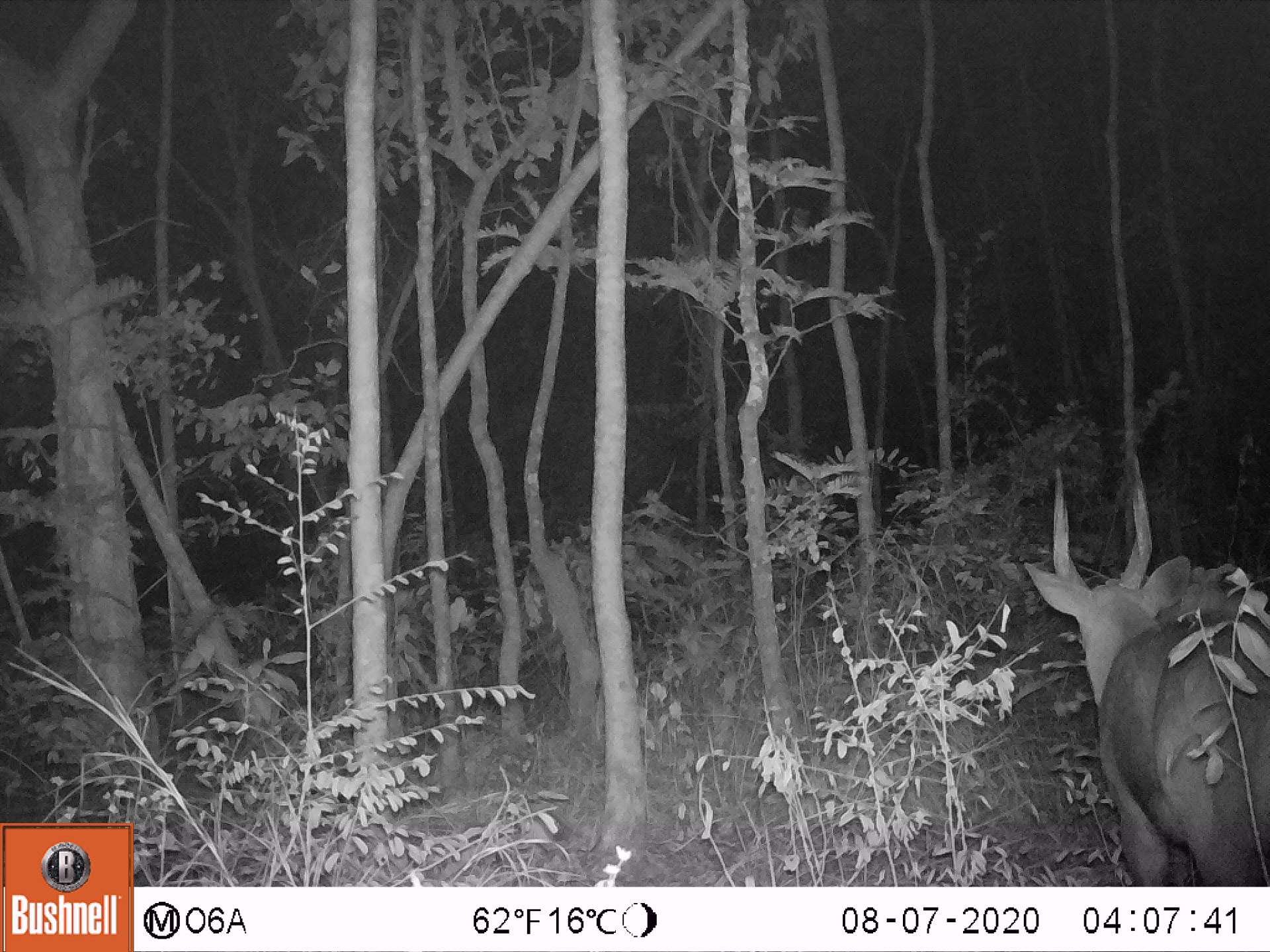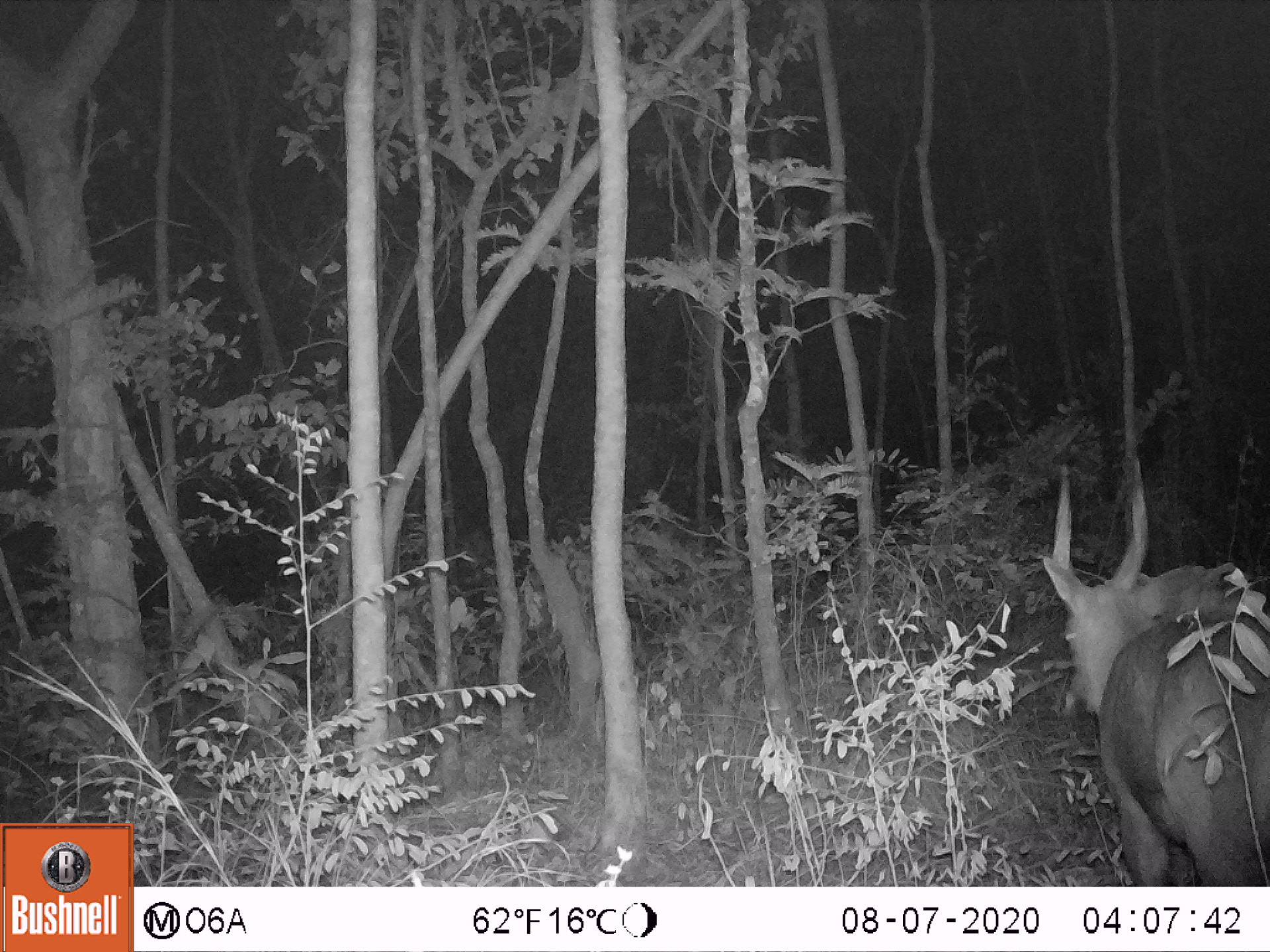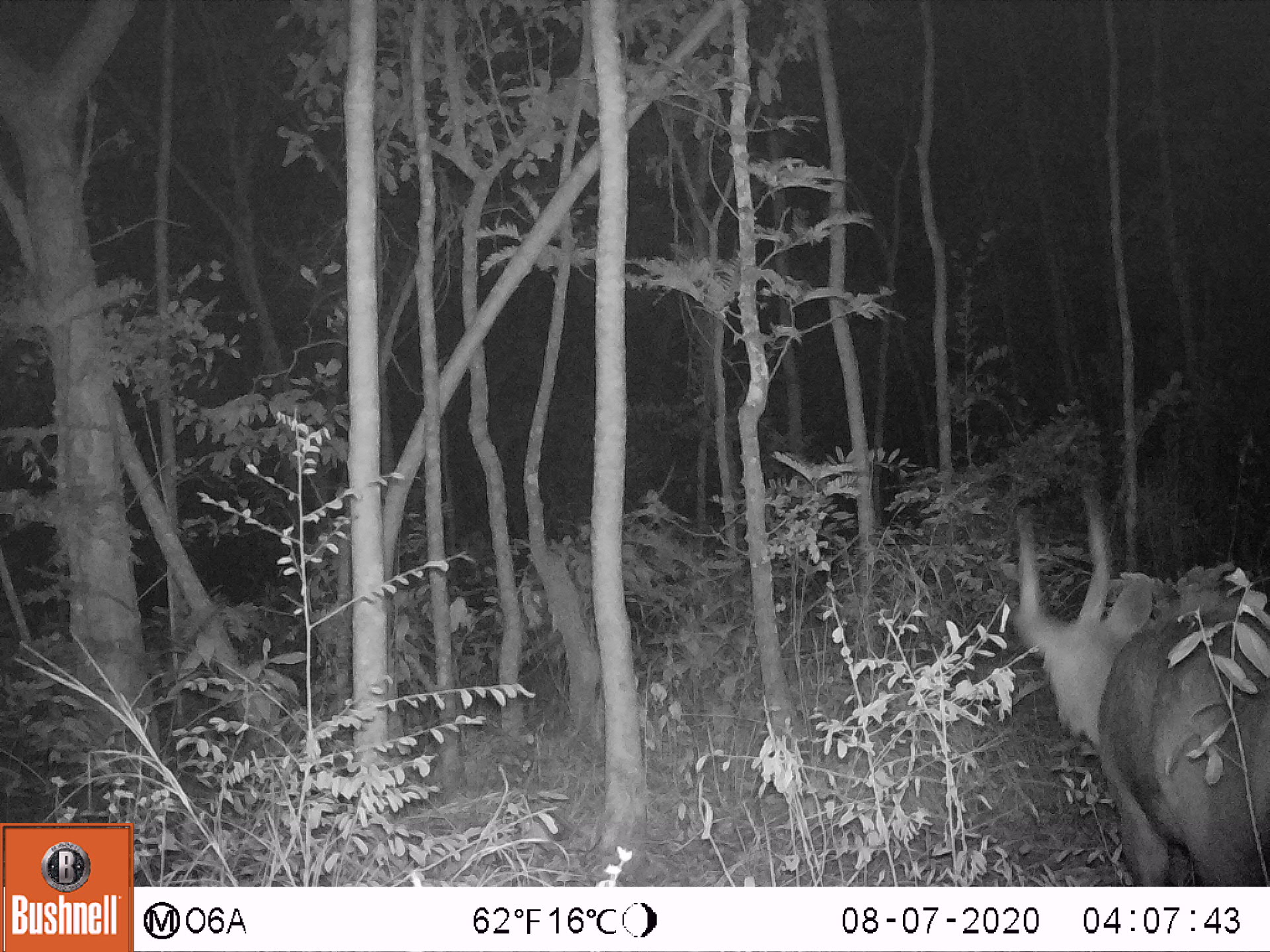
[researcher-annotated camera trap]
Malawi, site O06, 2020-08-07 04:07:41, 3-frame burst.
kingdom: Animalia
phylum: Chordata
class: Mammalia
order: Artiodactyla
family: Bovidae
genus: Tragelaphus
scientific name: Tragelaphus sylvaticus sylvaticus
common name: cape bushbuck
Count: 1.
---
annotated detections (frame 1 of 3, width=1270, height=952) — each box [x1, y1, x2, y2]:
cape bushbuck: [1024, 453, 1269, 885]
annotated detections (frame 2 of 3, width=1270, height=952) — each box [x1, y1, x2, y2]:
cape bushbuck: [1039, 454, 1269, 885]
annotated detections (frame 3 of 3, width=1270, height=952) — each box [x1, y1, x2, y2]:
cape bushbuck: [1007, 481, 1267, 883]